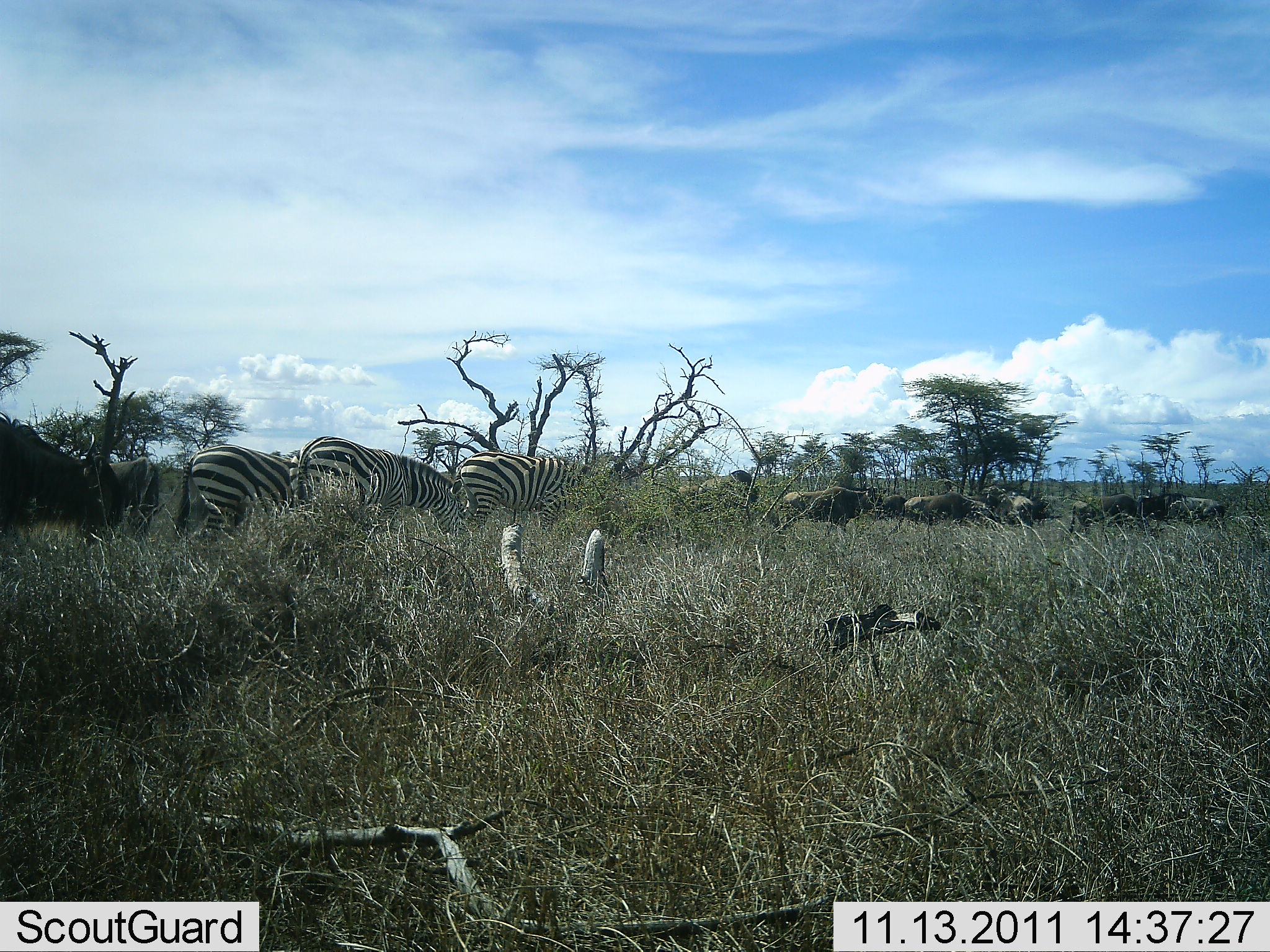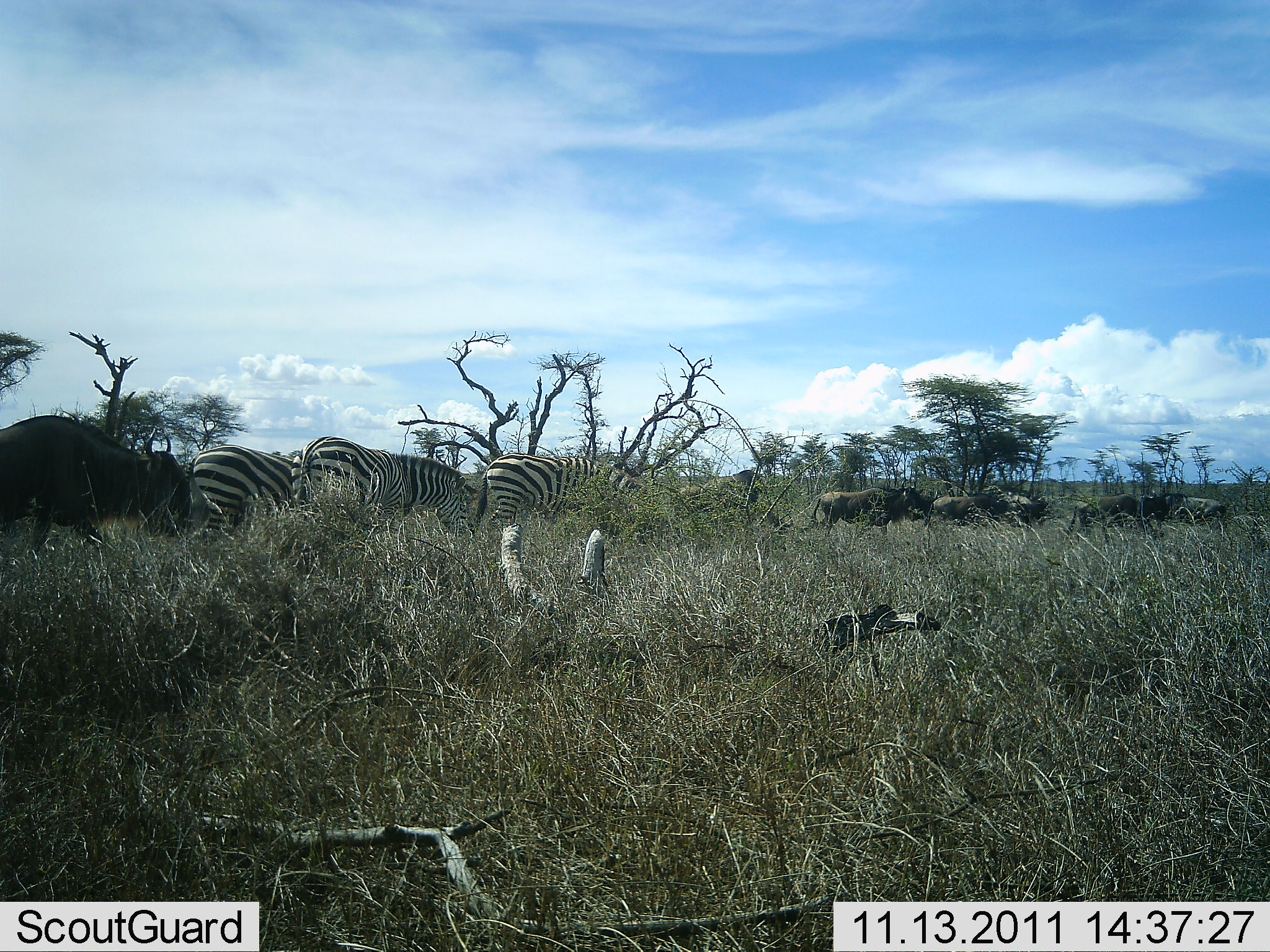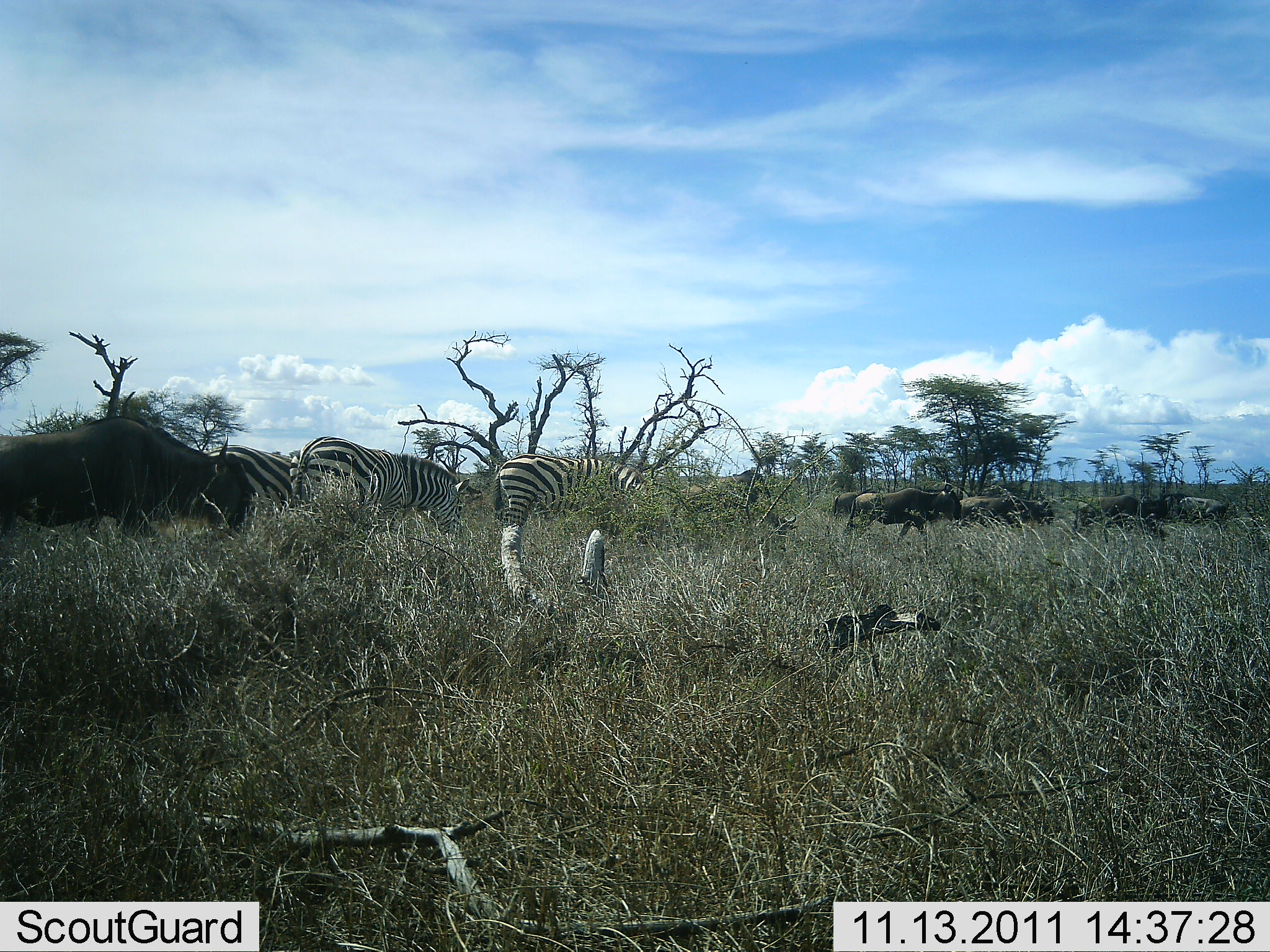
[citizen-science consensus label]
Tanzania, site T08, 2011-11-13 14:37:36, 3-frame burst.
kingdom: Animalia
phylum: Chordata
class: Mammalia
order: Artiodactyla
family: Bovidae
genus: Connochaetes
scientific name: Connochaetes taurinus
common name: blue wildebeest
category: wildebeest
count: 8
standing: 0%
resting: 0%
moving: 100%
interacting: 0%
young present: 0%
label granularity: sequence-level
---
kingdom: Animalia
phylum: Chordata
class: Mammalia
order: Perissodactyla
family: Equidae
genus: Equus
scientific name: Equus quagga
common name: plains zebra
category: zebra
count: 3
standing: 17%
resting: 0%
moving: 67%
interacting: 0%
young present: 0%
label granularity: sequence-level